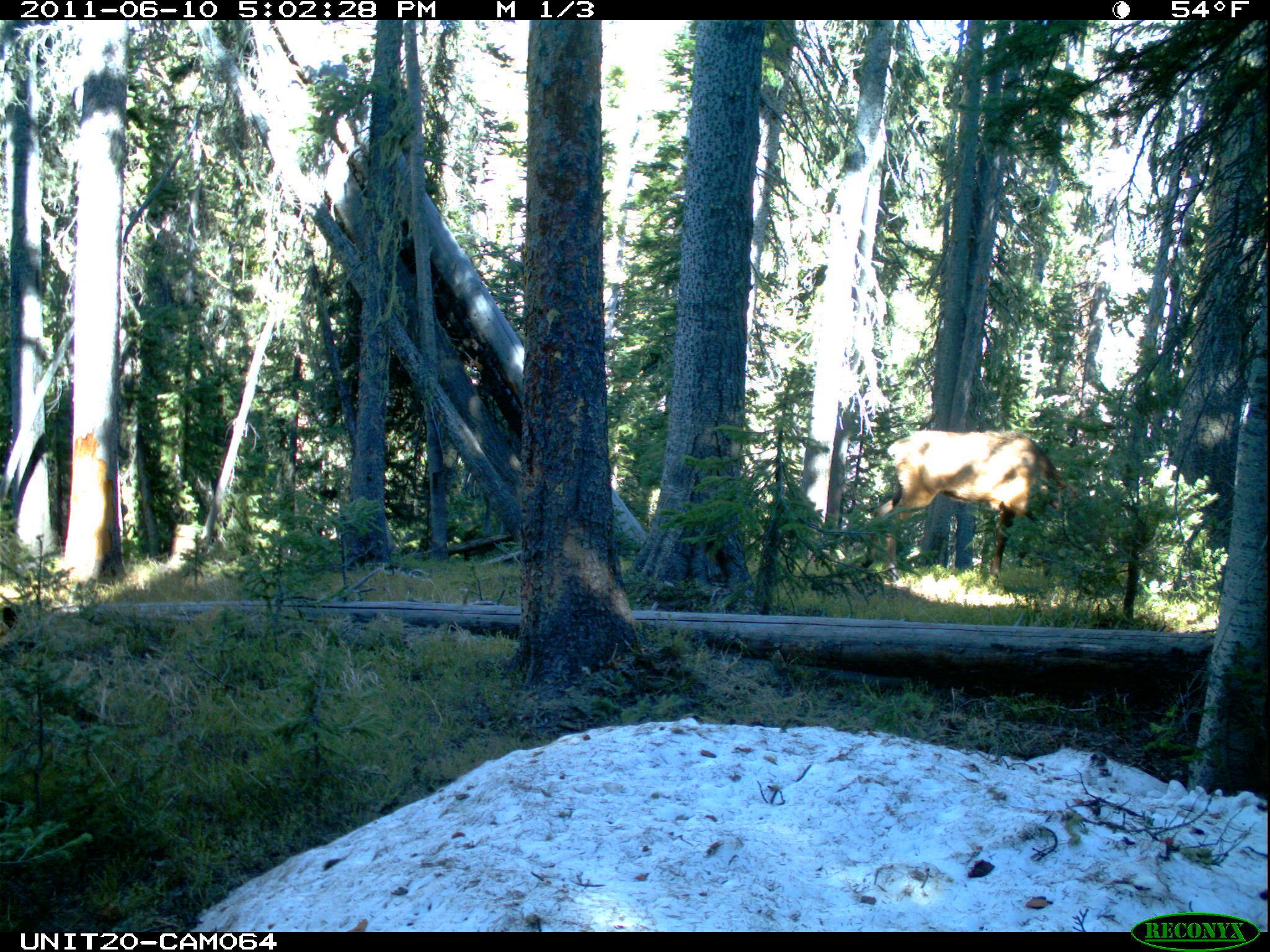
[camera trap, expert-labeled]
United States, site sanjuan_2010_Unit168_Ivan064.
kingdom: Animalia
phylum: Chordata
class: Mammalia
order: Artiodactyla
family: Cervidae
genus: Cervus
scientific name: Cervus elaphus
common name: red deer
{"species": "Cervus elaphus (red deer)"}